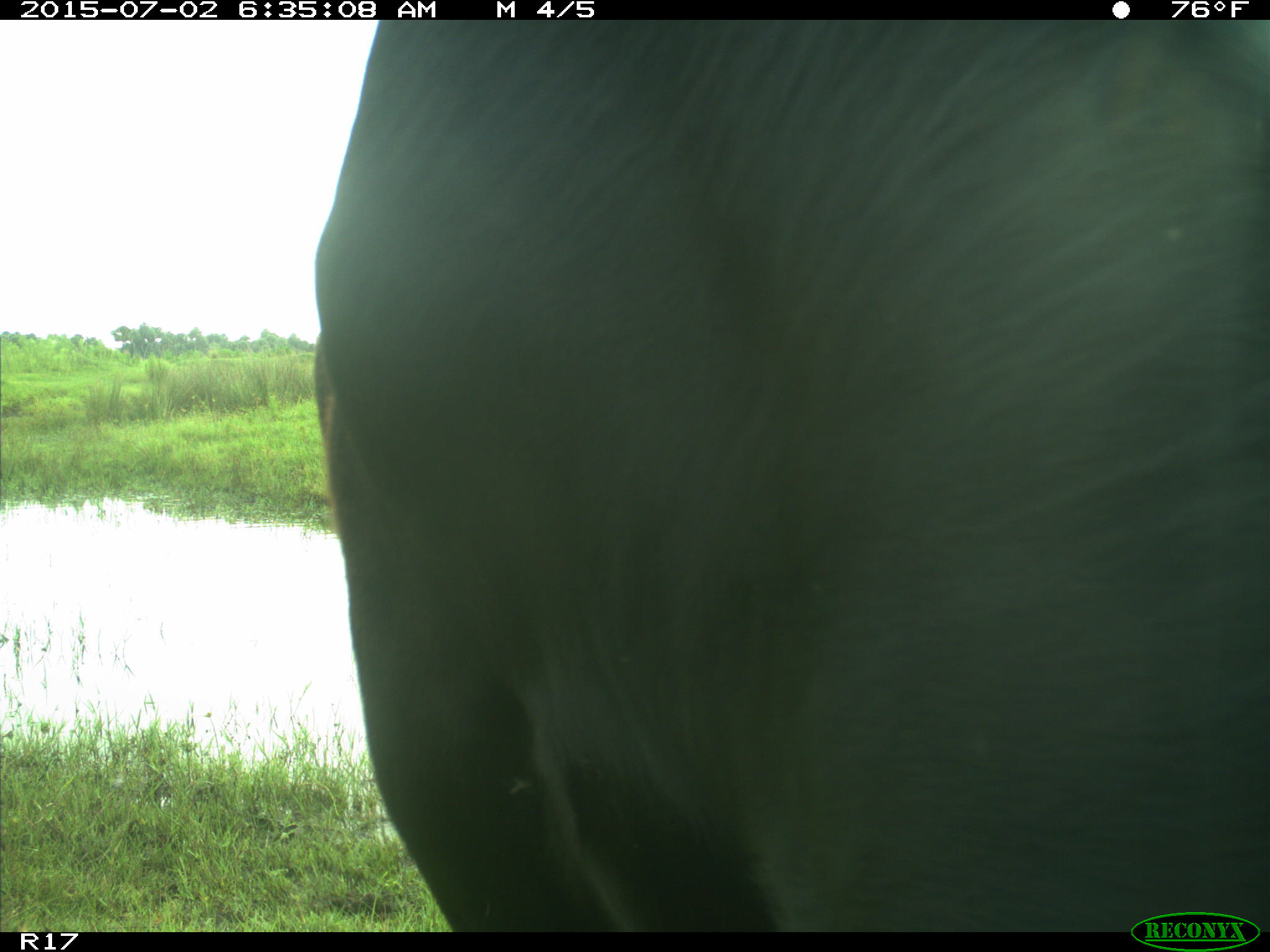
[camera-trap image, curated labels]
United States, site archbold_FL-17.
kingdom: Animalia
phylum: Chordata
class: Mammalia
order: Artiodactyla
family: Bovidae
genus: Bos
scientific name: Bos taurus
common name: domestic cow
Bos taurus (domestic cow).